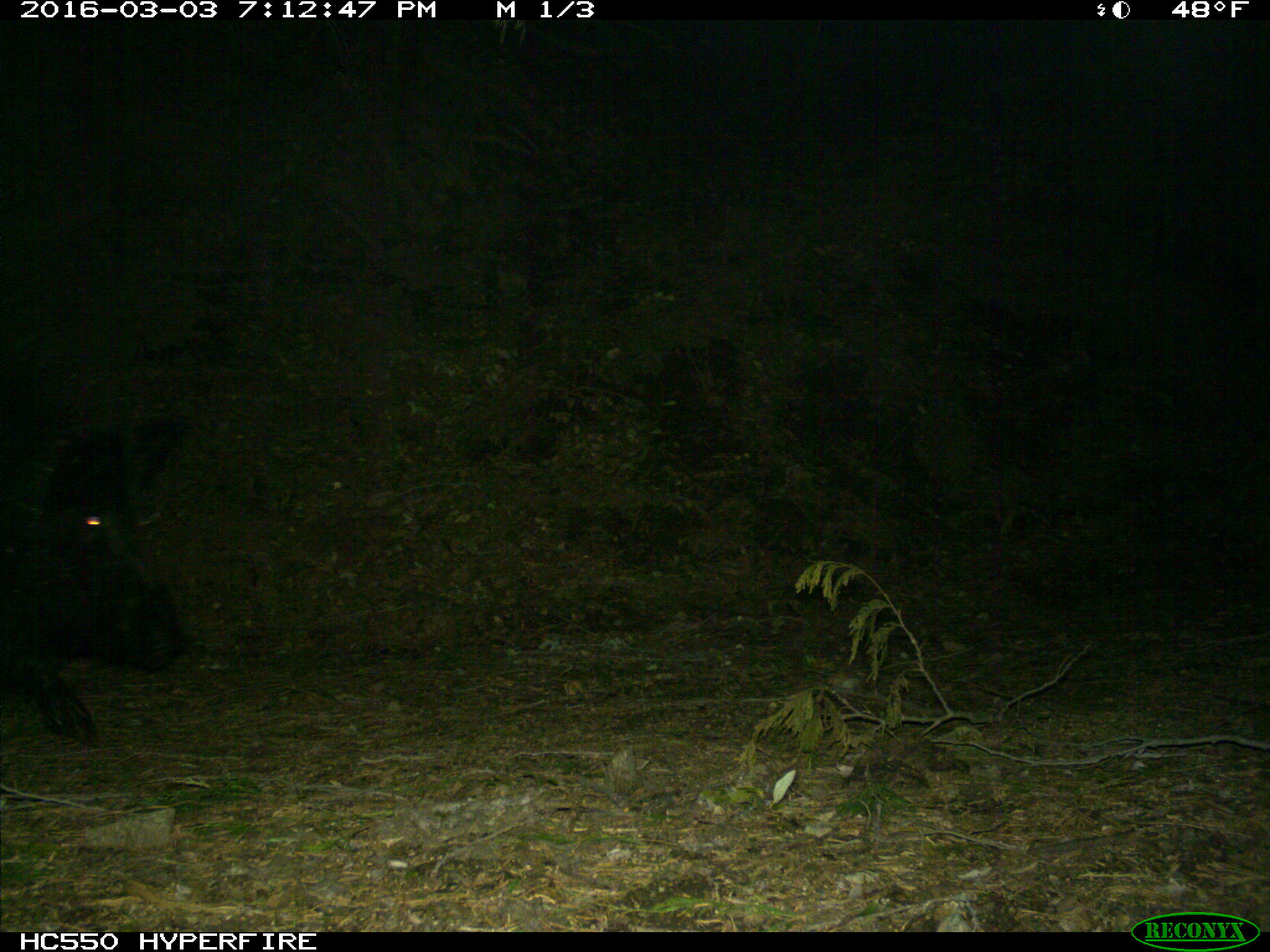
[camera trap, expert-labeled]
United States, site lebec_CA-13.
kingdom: Animalia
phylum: Chordata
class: Mammalia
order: Artiodactyla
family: Suidae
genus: Sus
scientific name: Sus scrofa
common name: wild boar